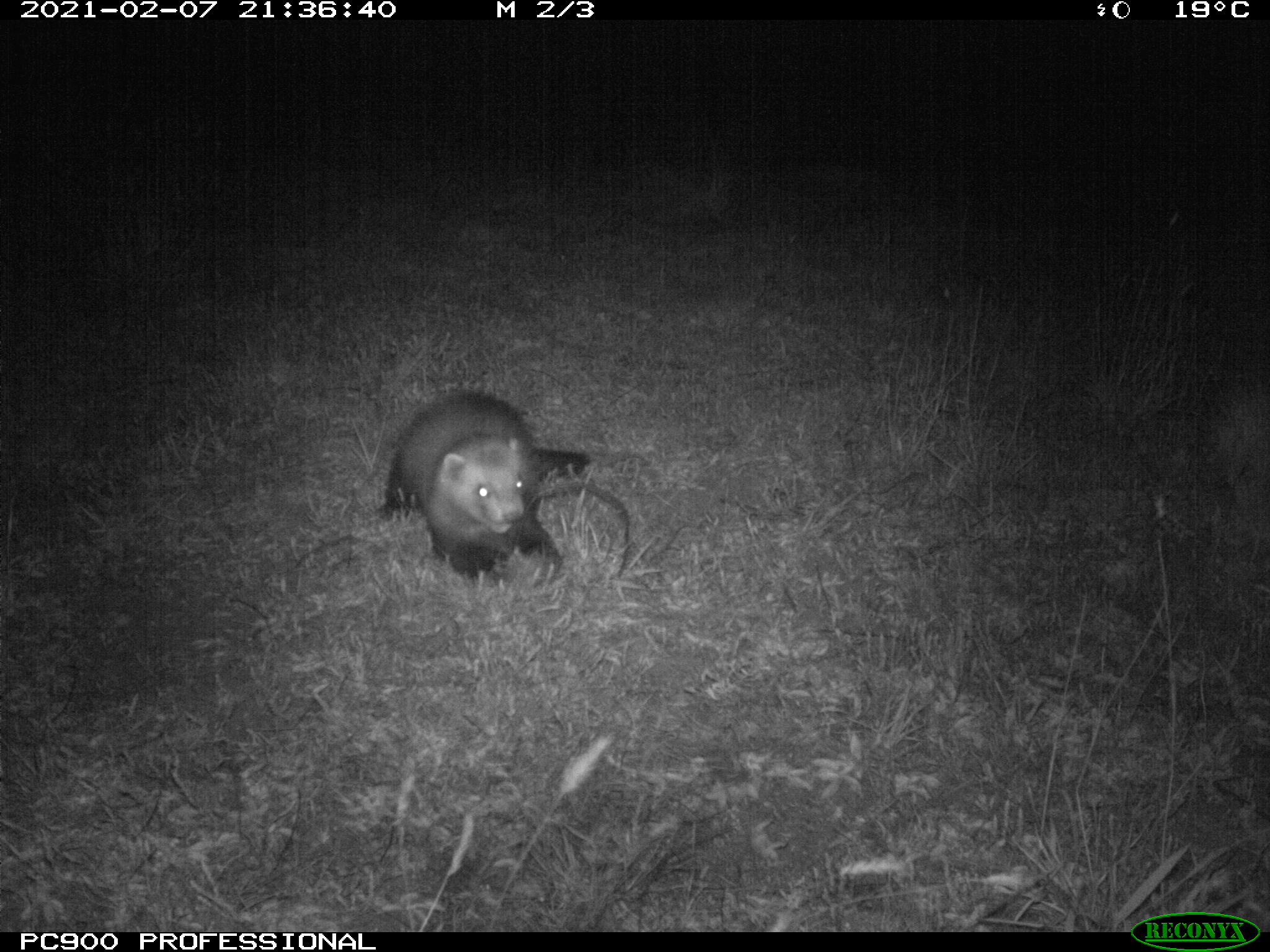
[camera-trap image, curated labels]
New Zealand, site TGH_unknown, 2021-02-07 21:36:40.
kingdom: Animalia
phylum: Chordata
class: Mammalia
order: Carnivora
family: Mustelidae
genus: Mustela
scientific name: Mustela furo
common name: ferret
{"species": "ferret (Mustela furo)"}